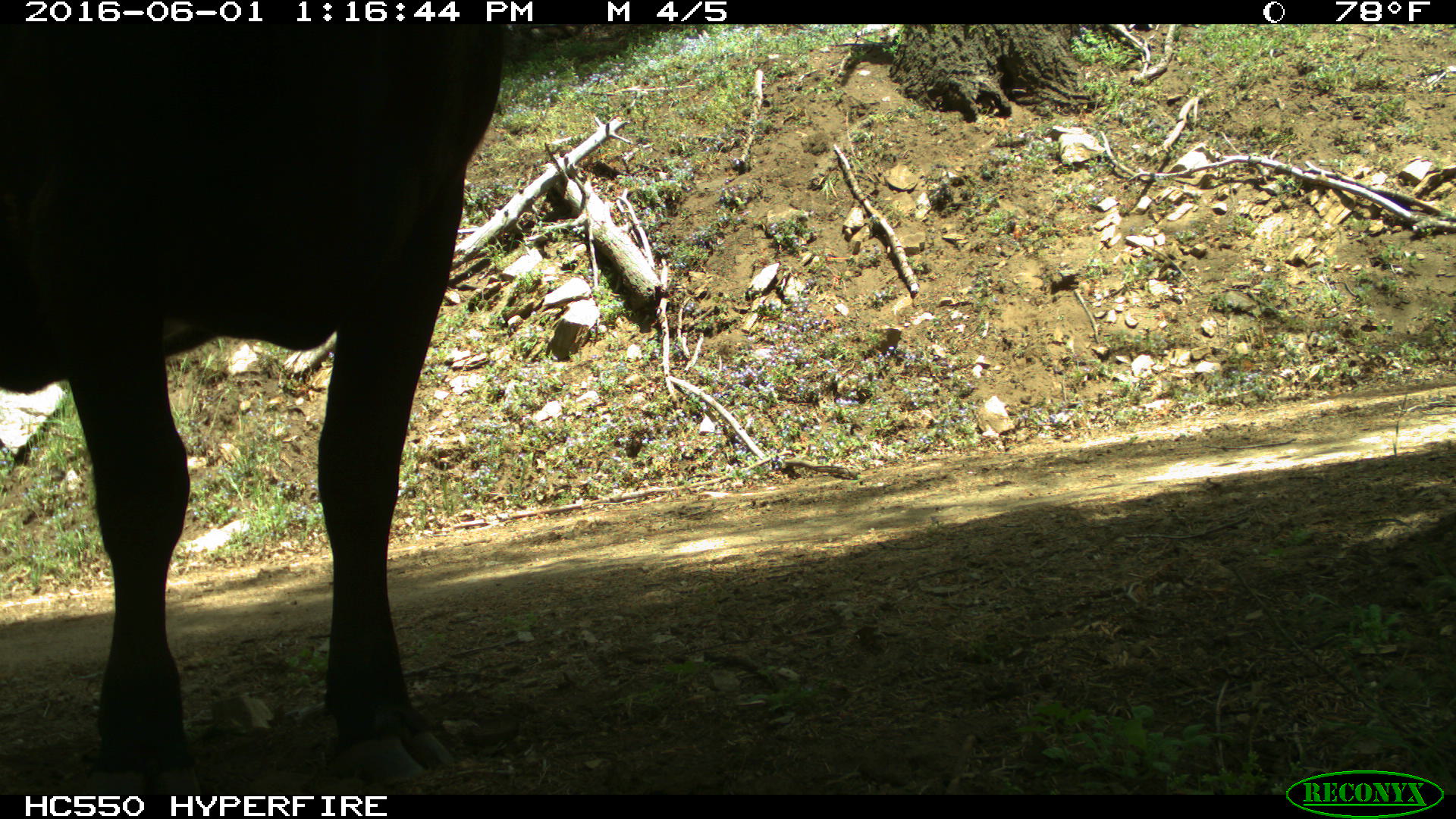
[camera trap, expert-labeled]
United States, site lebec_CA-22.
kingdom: Animalia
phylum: Chordata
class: Mammalia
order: Artiodactyla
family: Bovidae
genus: Bos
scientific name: Bos taurus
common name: domestic cow